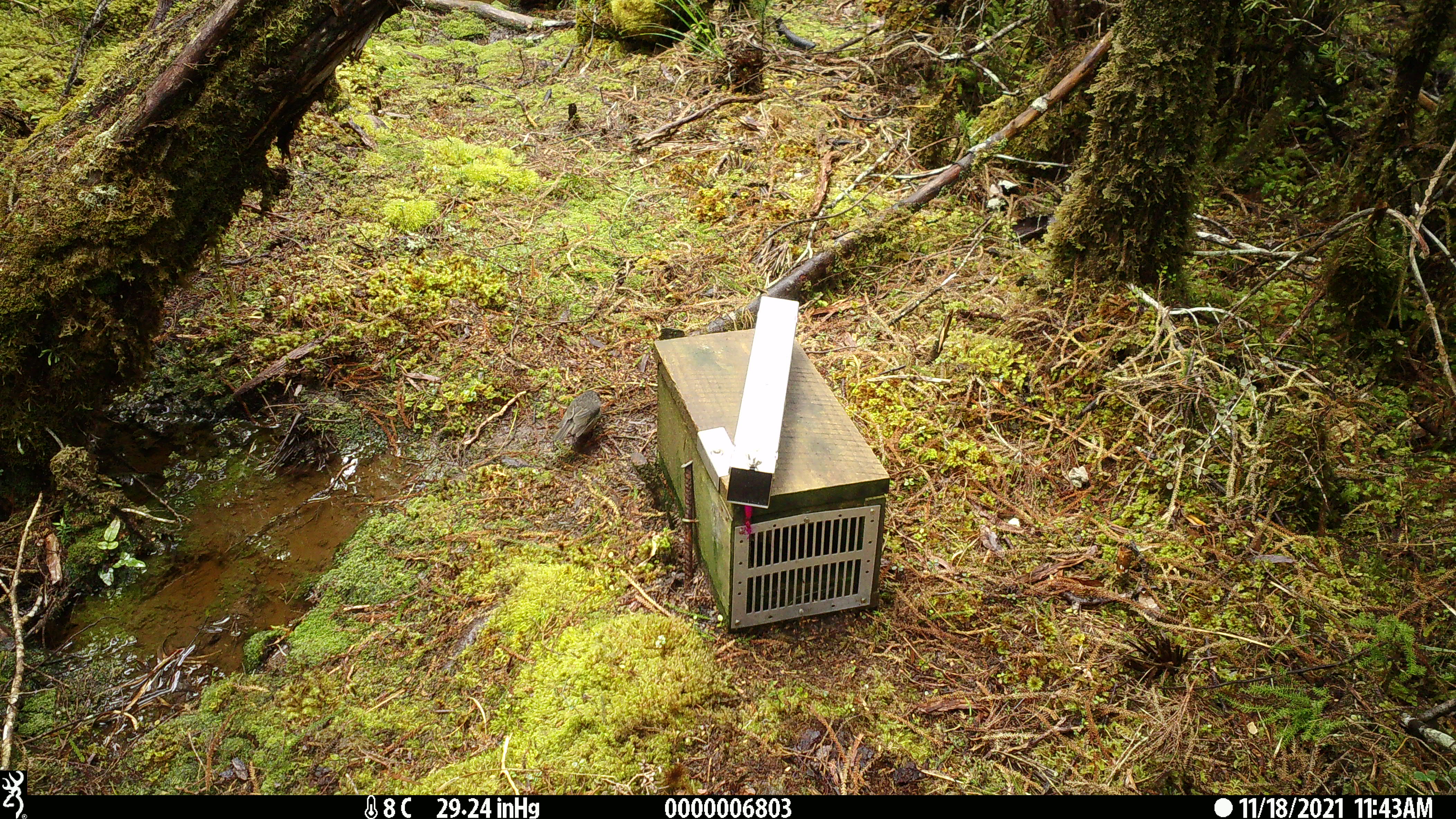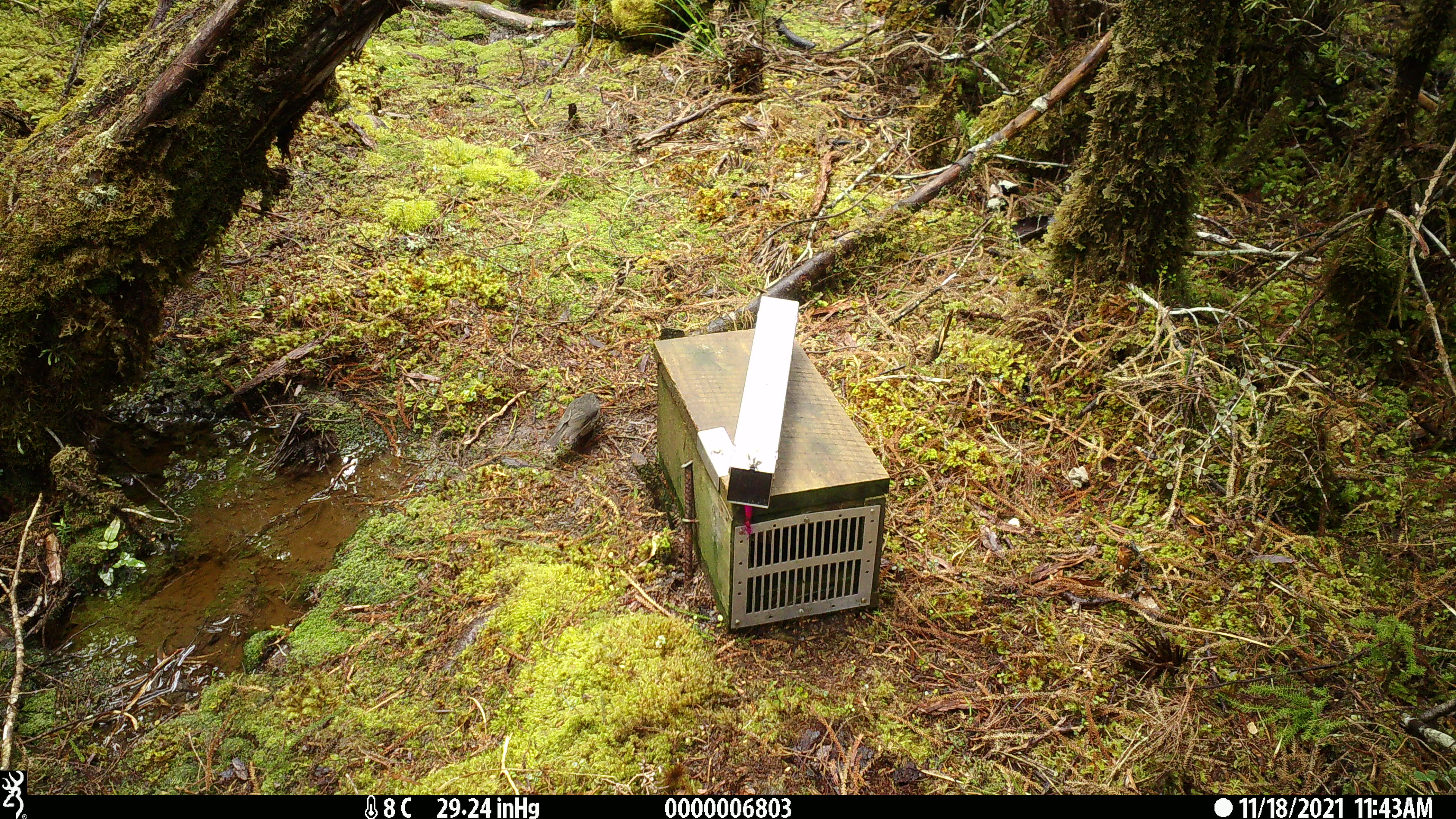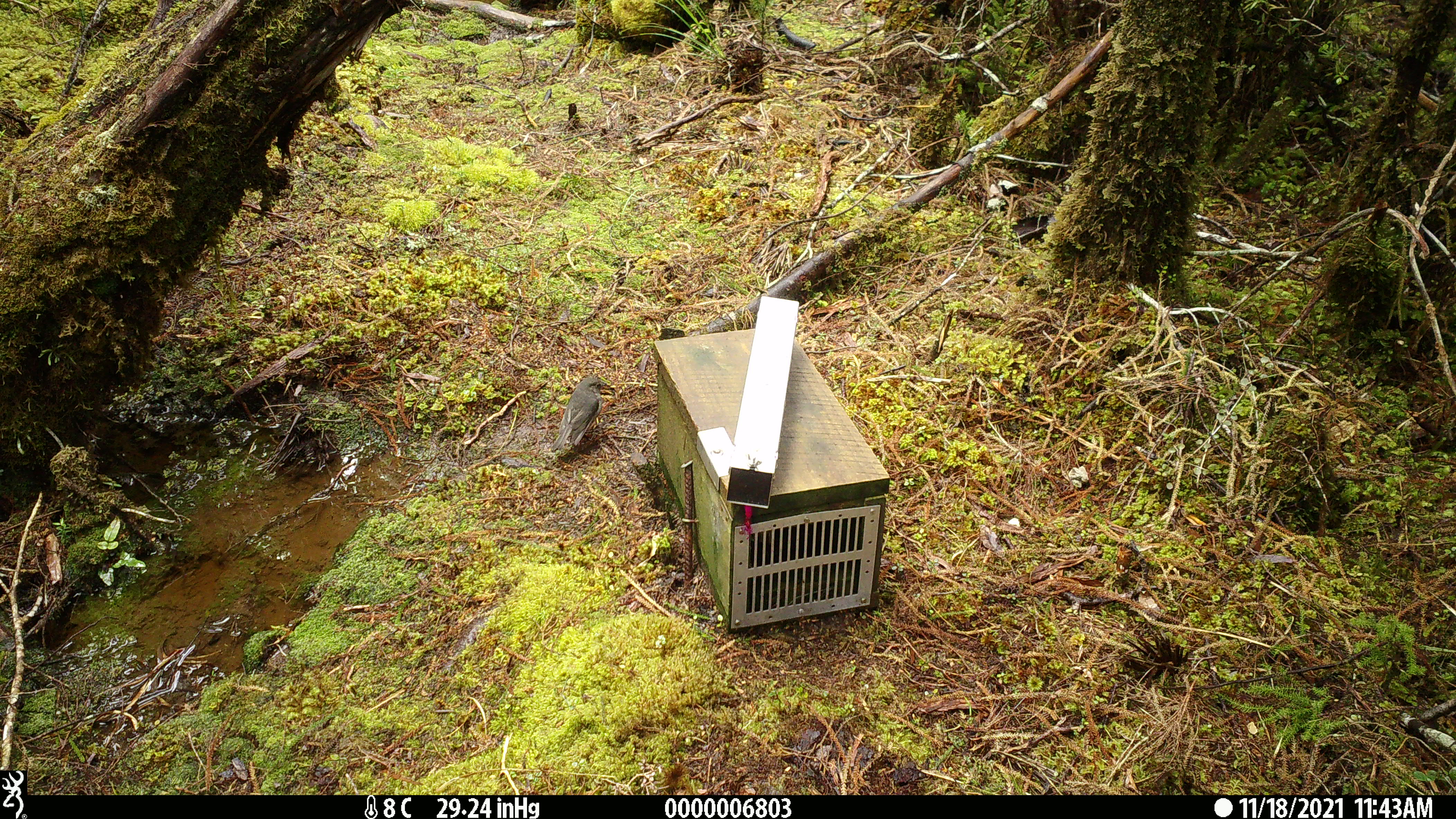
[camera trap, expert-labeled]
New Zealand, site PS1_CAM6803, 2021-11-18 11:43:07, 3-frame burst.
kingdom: Animalia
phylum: Chordata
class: Aves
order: Passeriformes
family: Petroicidae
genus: Petroica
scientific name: Petroica australis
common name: new zealand robin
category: robin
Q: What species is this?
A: Robin (new zealand robin) (Petroica australis).